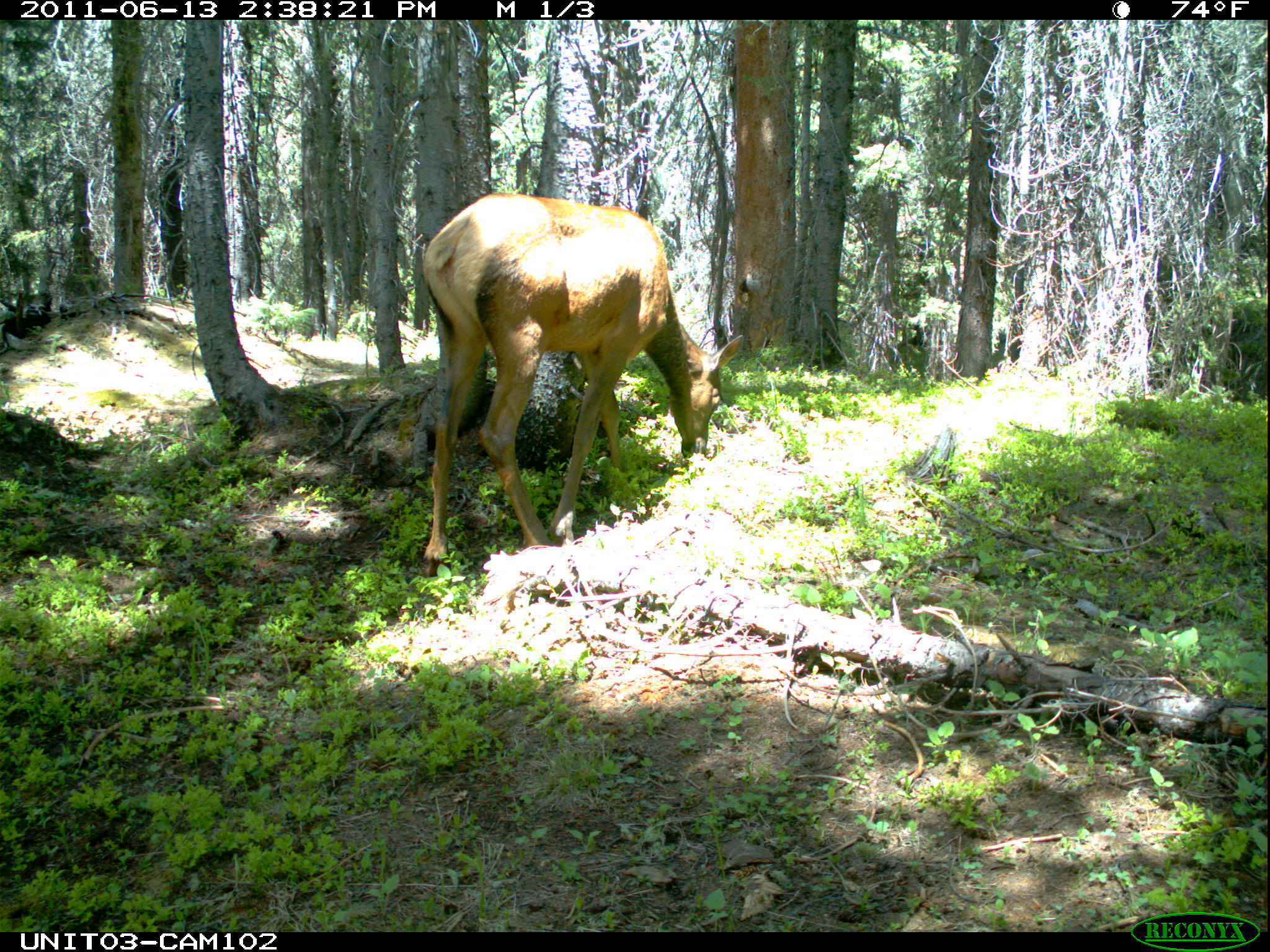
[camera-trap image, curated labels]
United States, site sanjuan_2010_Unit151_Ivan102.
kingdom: Animalia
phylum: Chordata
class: Mammalia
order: Artiodactyla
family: Cervidae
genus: Cervus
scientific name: Cervus elaphus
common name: red deer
Cervus elaphus (red deer).